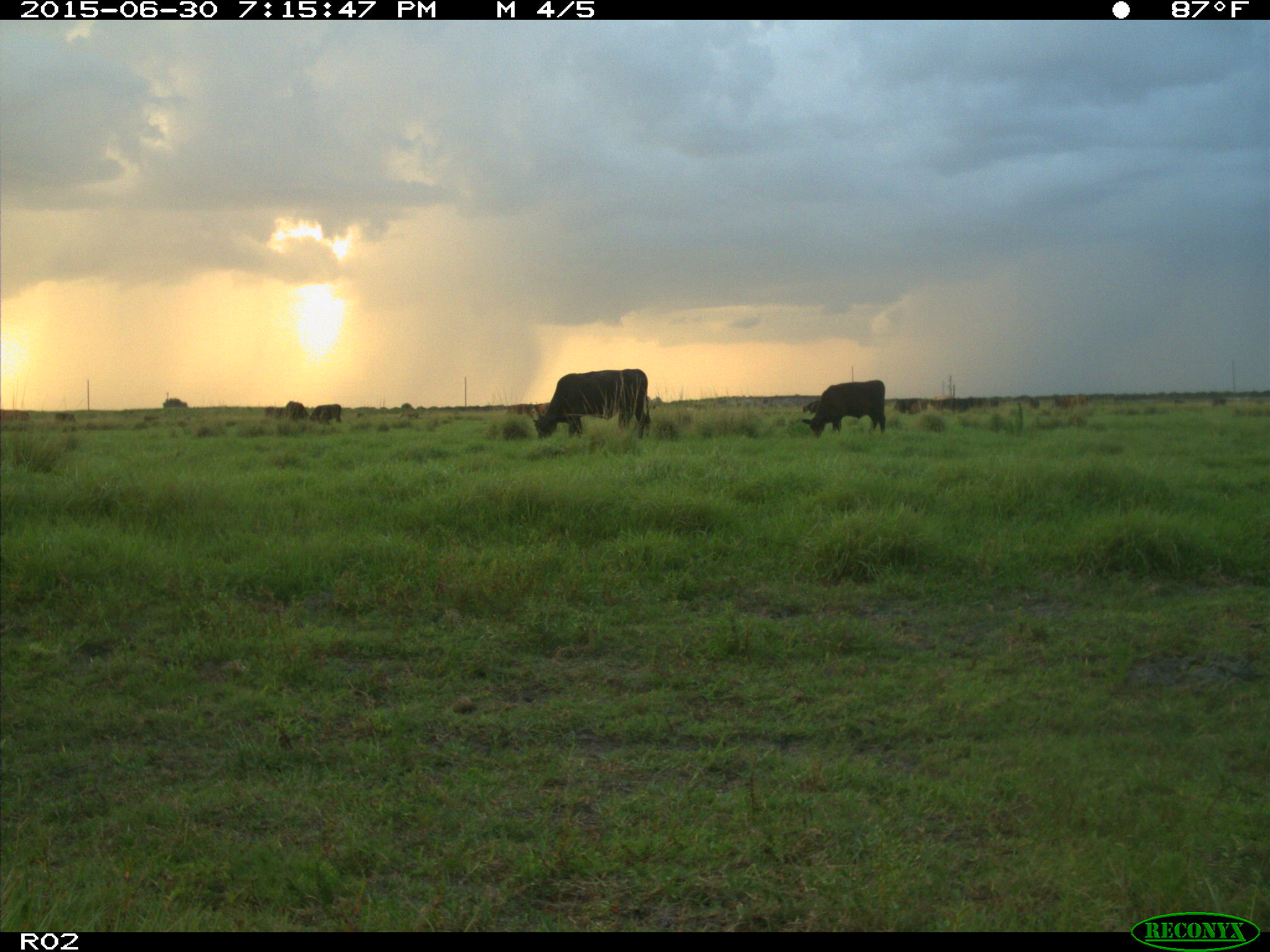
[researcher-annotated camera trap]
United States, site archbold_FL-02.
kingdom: Animalia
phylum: Chordata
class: Mammalia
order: Artiodactyla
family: Bovidae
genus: Bos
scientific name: Bos taurus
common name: domestic cow